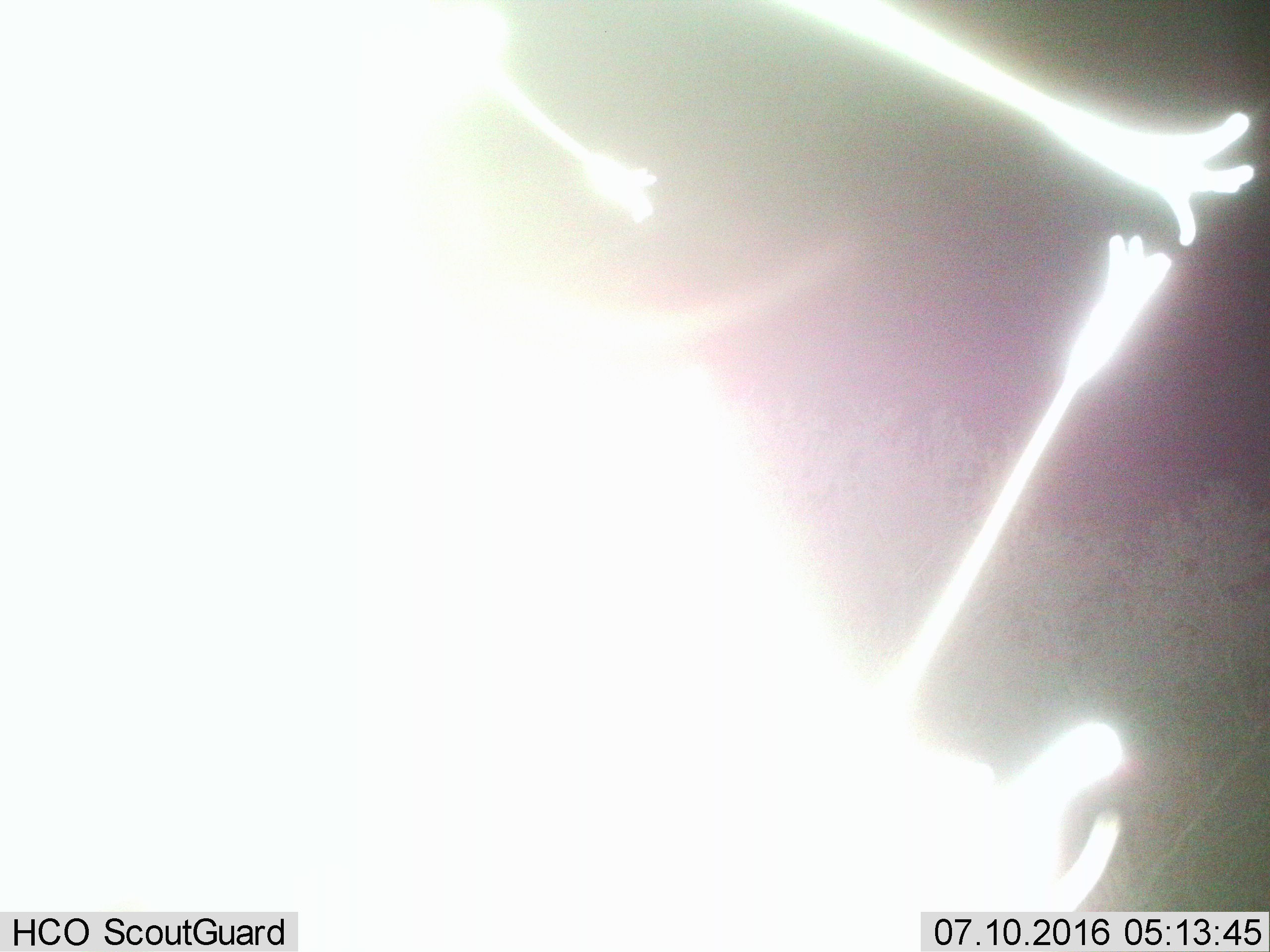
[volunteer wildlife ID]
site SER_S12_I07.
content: unidentified animal